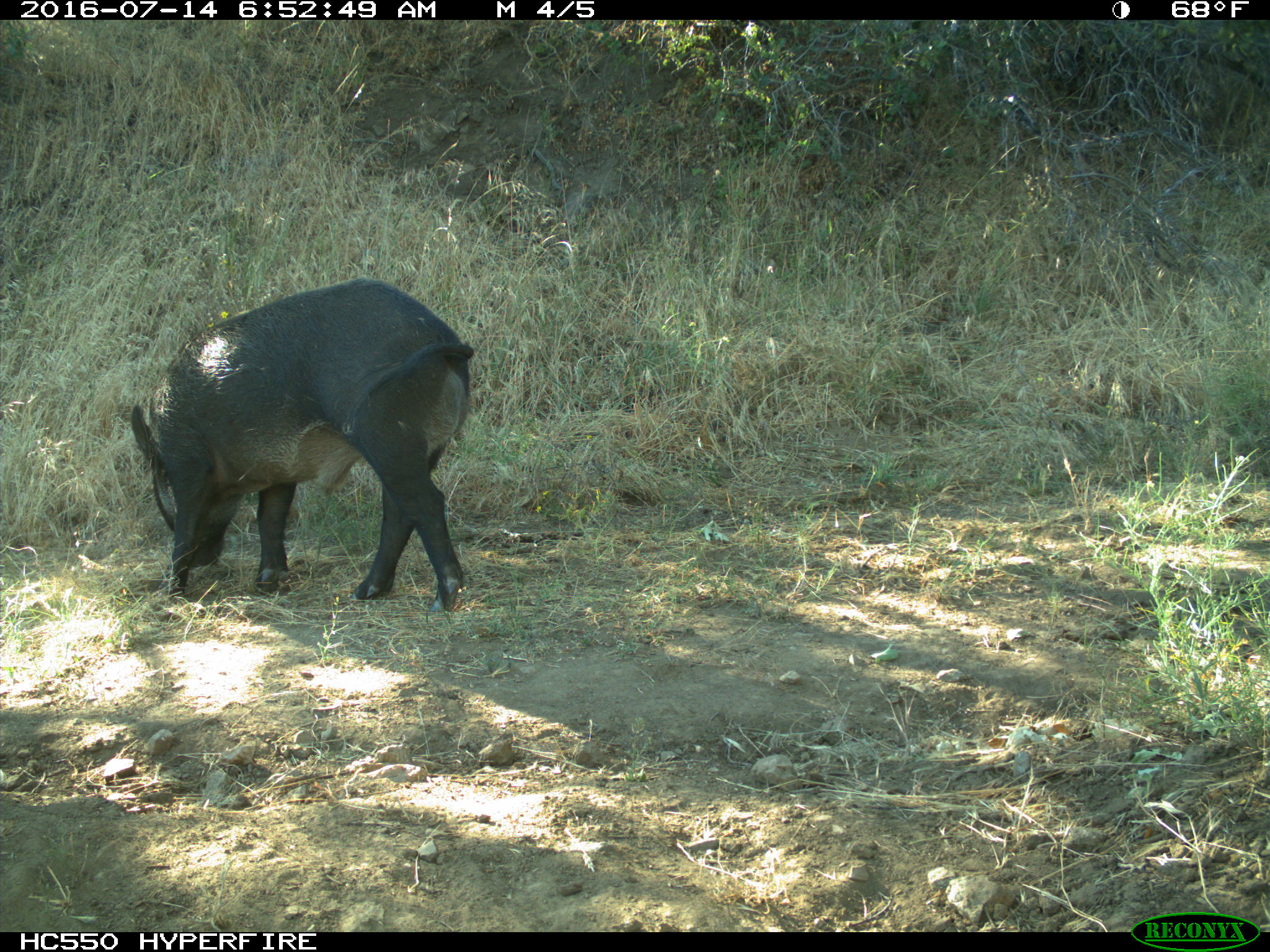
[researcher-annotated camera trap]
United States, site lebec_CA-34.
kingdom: Animalia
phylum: Chordata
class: Mammalia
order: Artiodactyla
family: Suidae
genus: Sus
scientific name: Sus scrofa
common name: wild boar